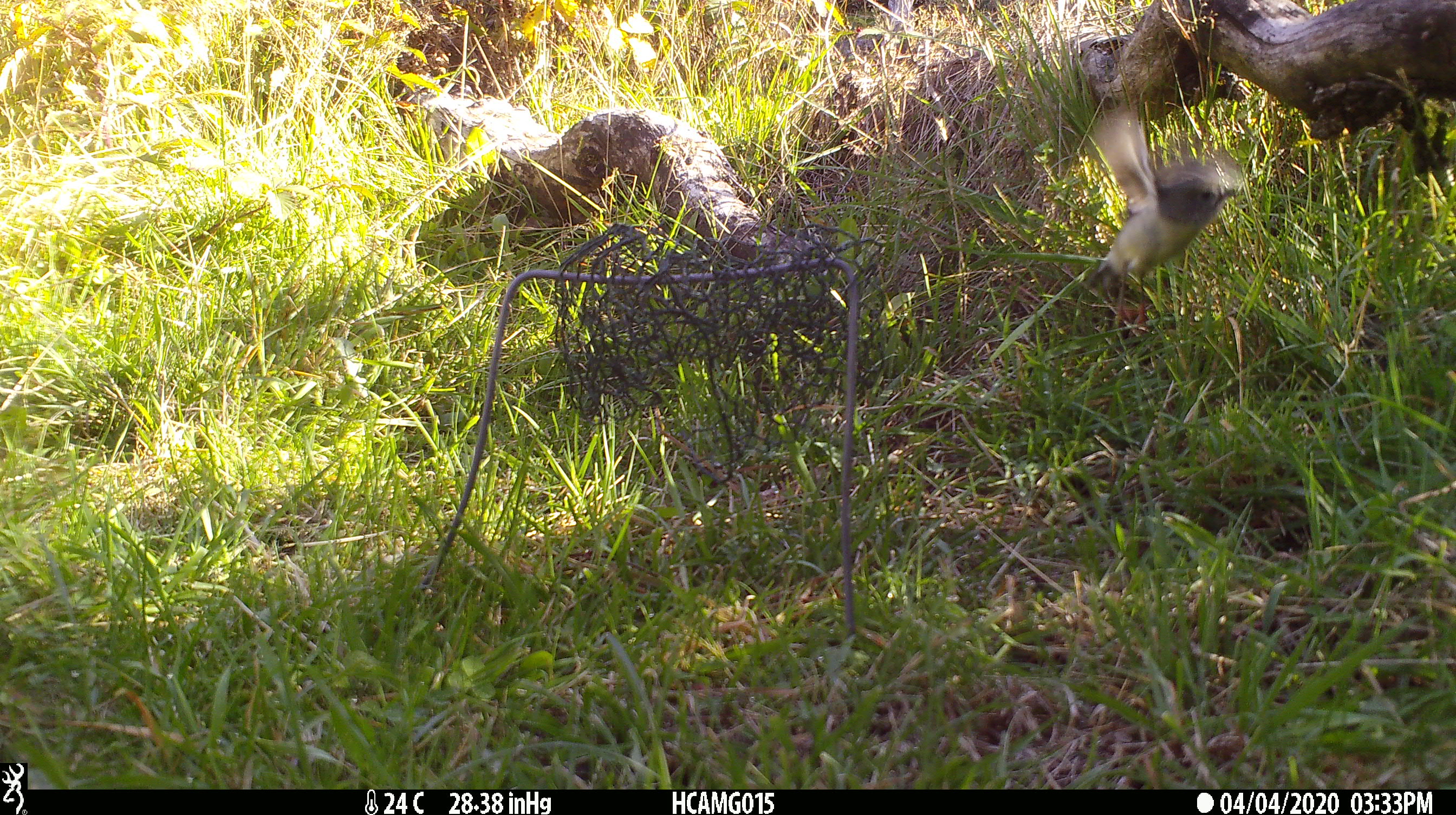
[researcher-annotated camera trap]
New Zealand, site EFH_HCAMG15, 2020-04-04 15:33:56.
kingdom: Animalia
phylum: Chordata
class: Aves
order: Passeriformes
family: Petroicidae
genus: Petroica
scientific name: Petroica australis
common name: new zealand robin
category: robin